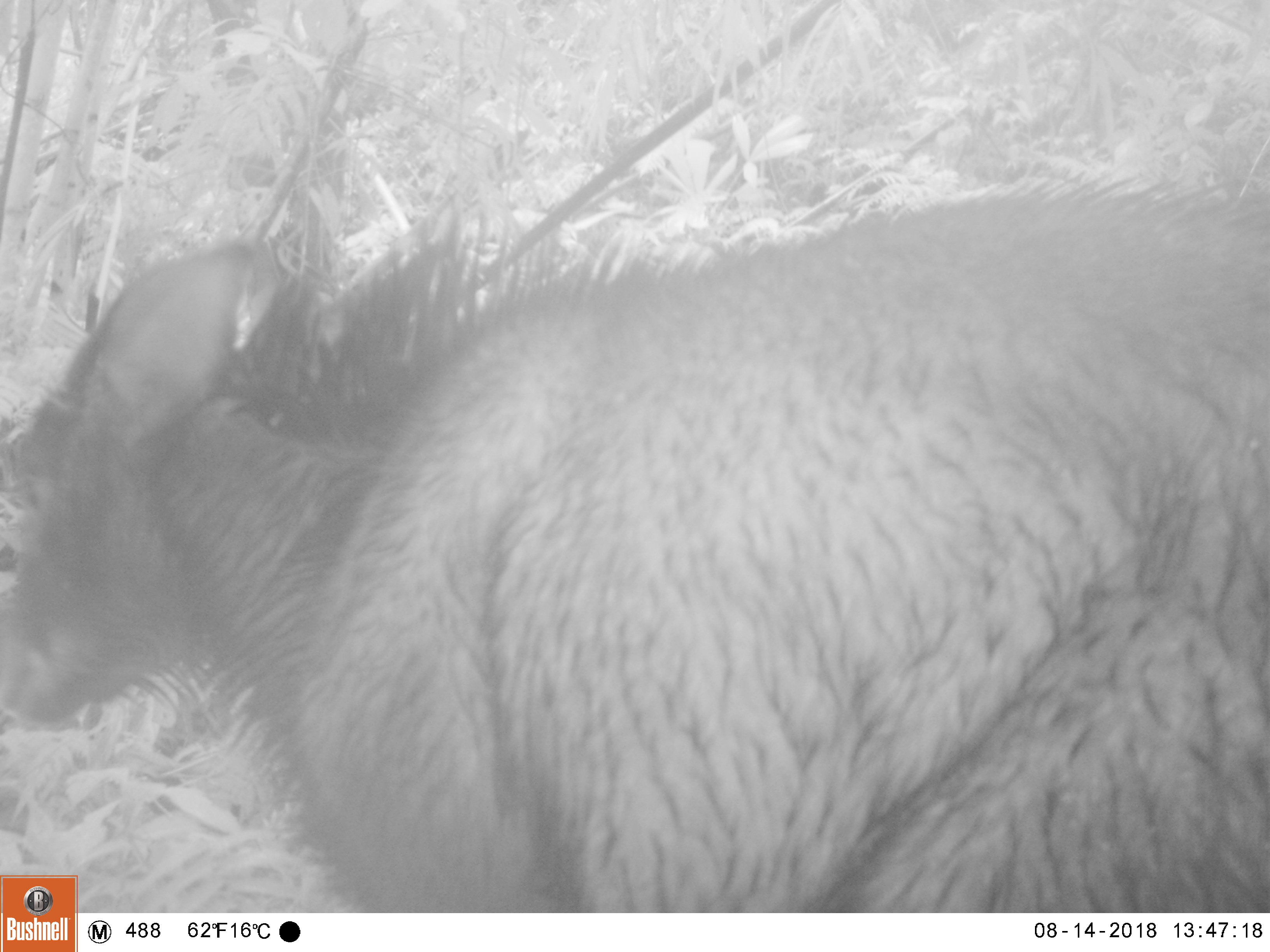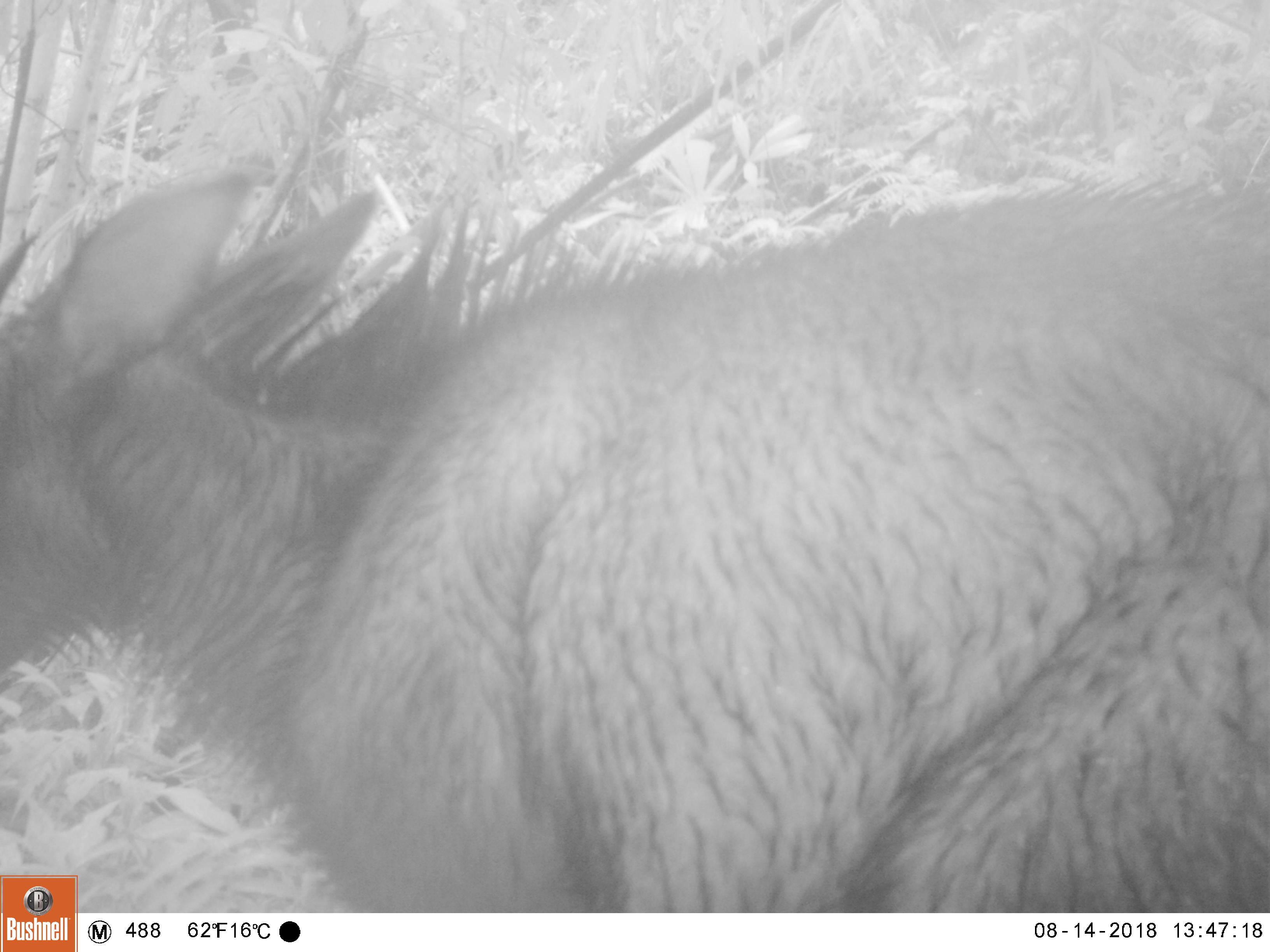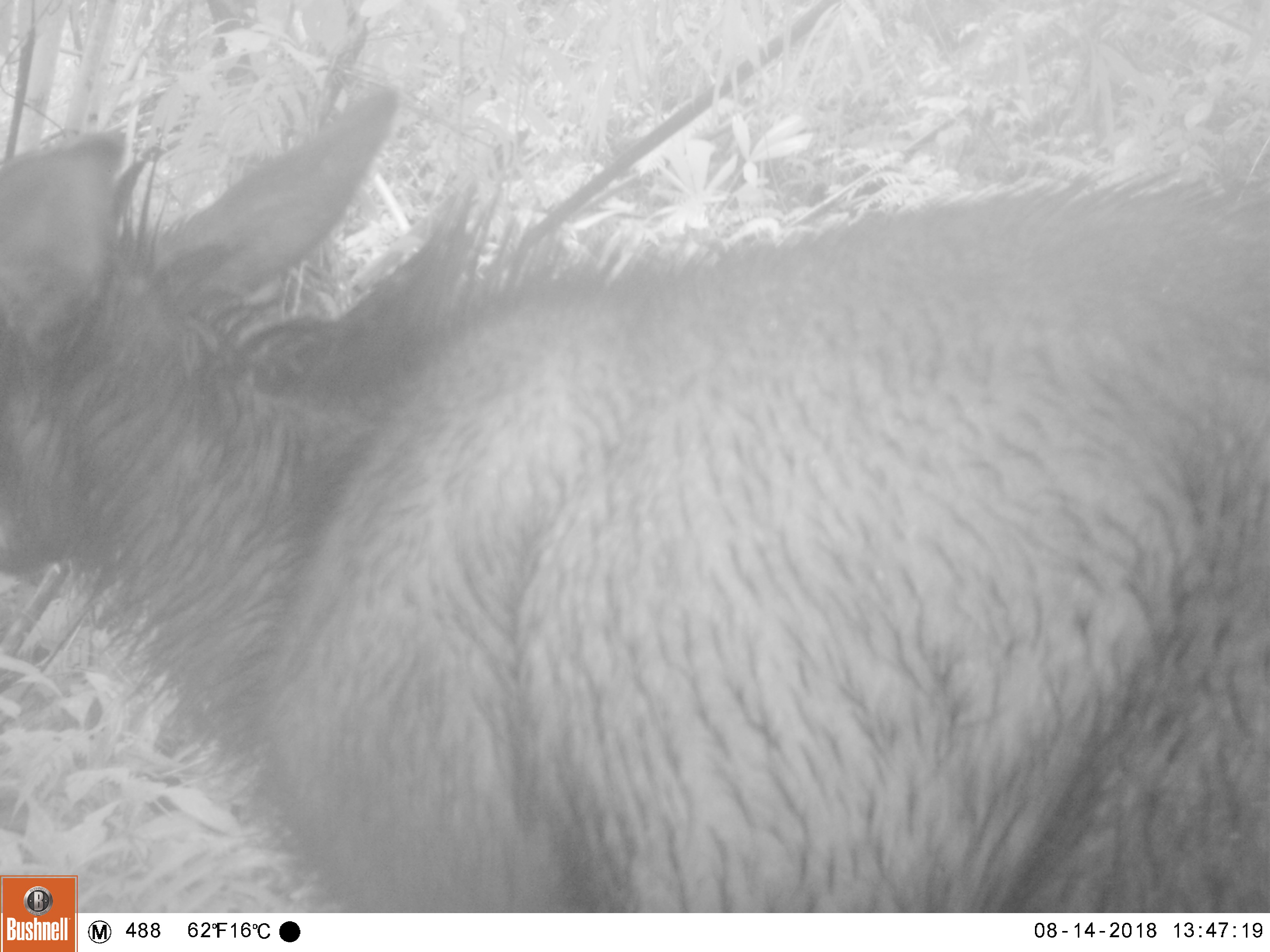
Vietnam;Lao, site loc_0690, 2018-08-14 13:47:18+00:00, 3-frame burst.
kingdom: Animalia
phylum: Chordata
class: Mammalia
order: Artiodactyla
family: Bovidae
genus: Capricornis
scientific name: Capricornis sumatraensis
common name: chinese serow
Chinese serow (Capricornis sumatraensis). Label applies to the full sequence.